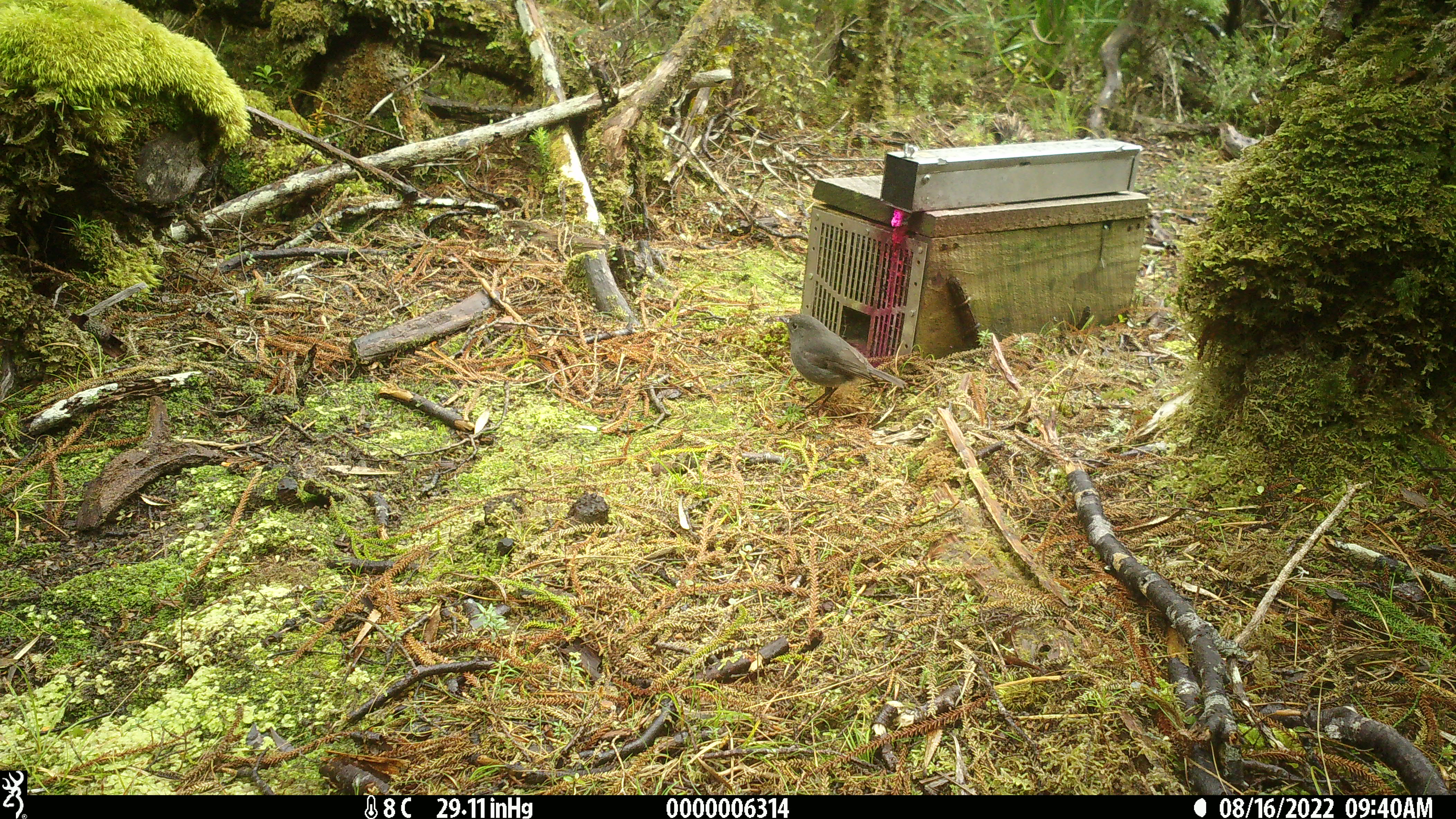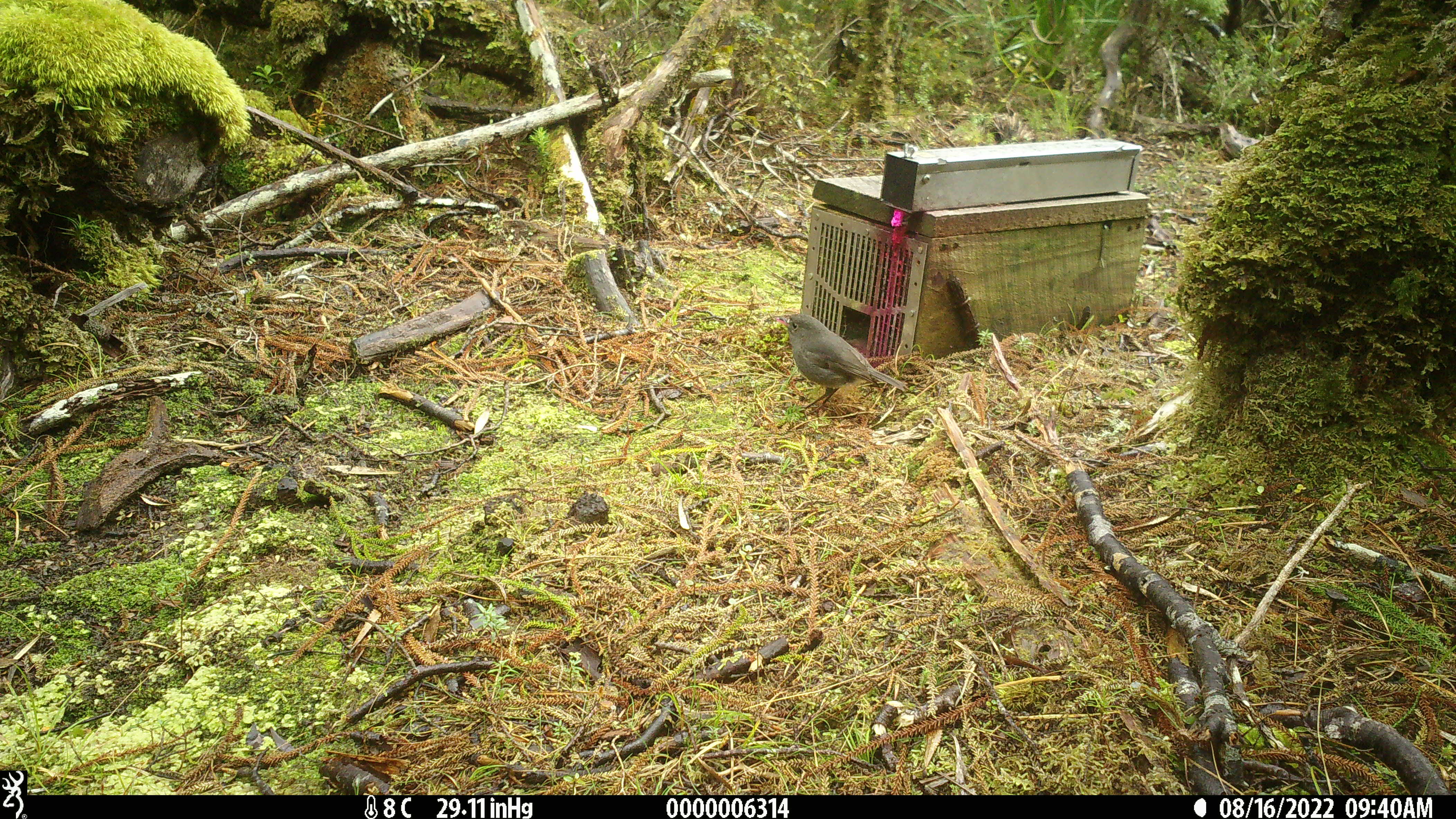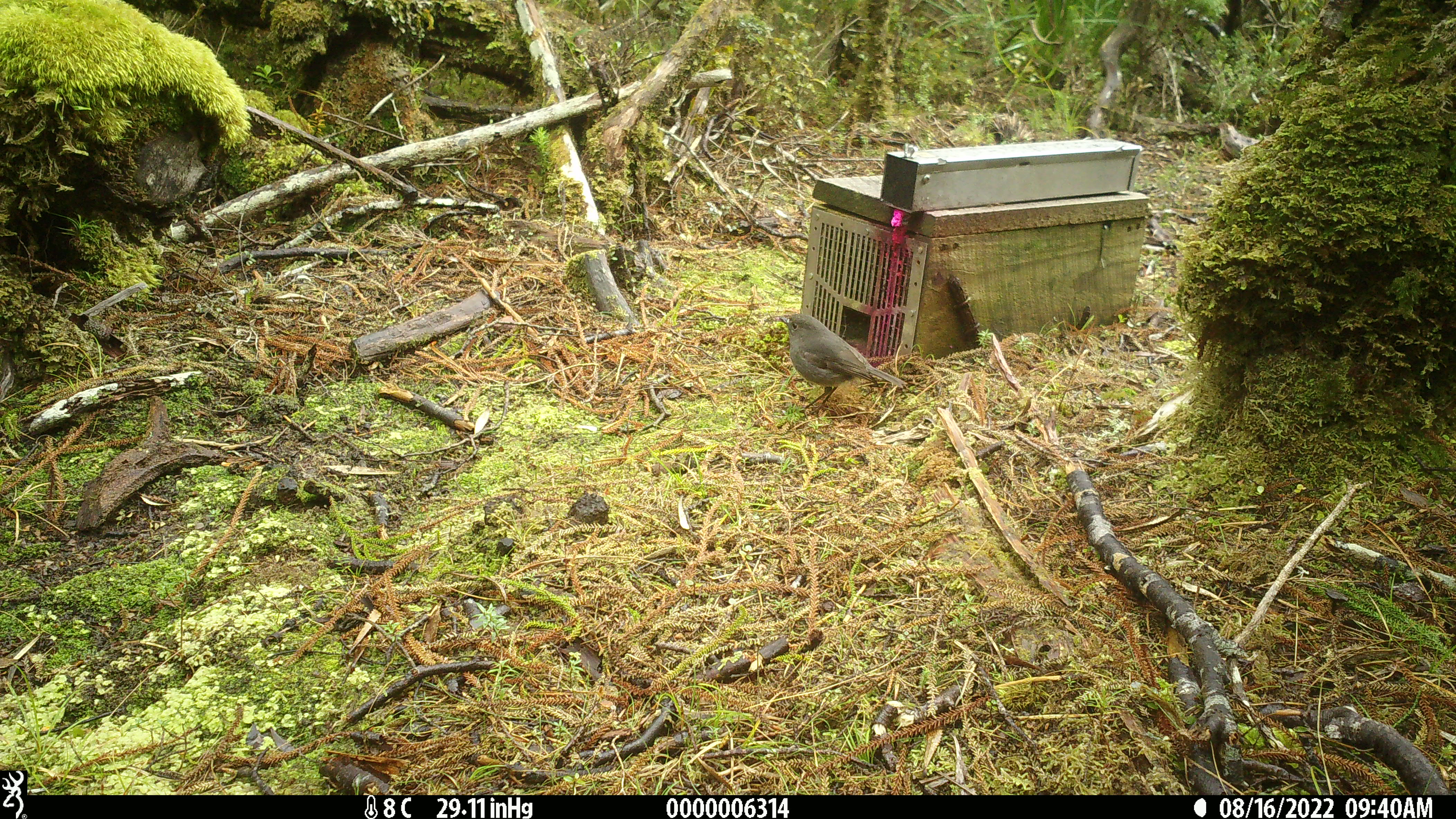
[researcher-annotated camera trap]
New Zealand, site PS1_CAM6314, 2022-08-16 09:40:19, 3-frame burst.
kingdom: Animalia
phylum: Chordata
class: Aves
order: Passeriformes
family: Petroicidae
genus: Petroica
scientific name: Petroica australis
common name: new zealand robin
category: robin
Robin (new zealand robin) (Petroica australis).